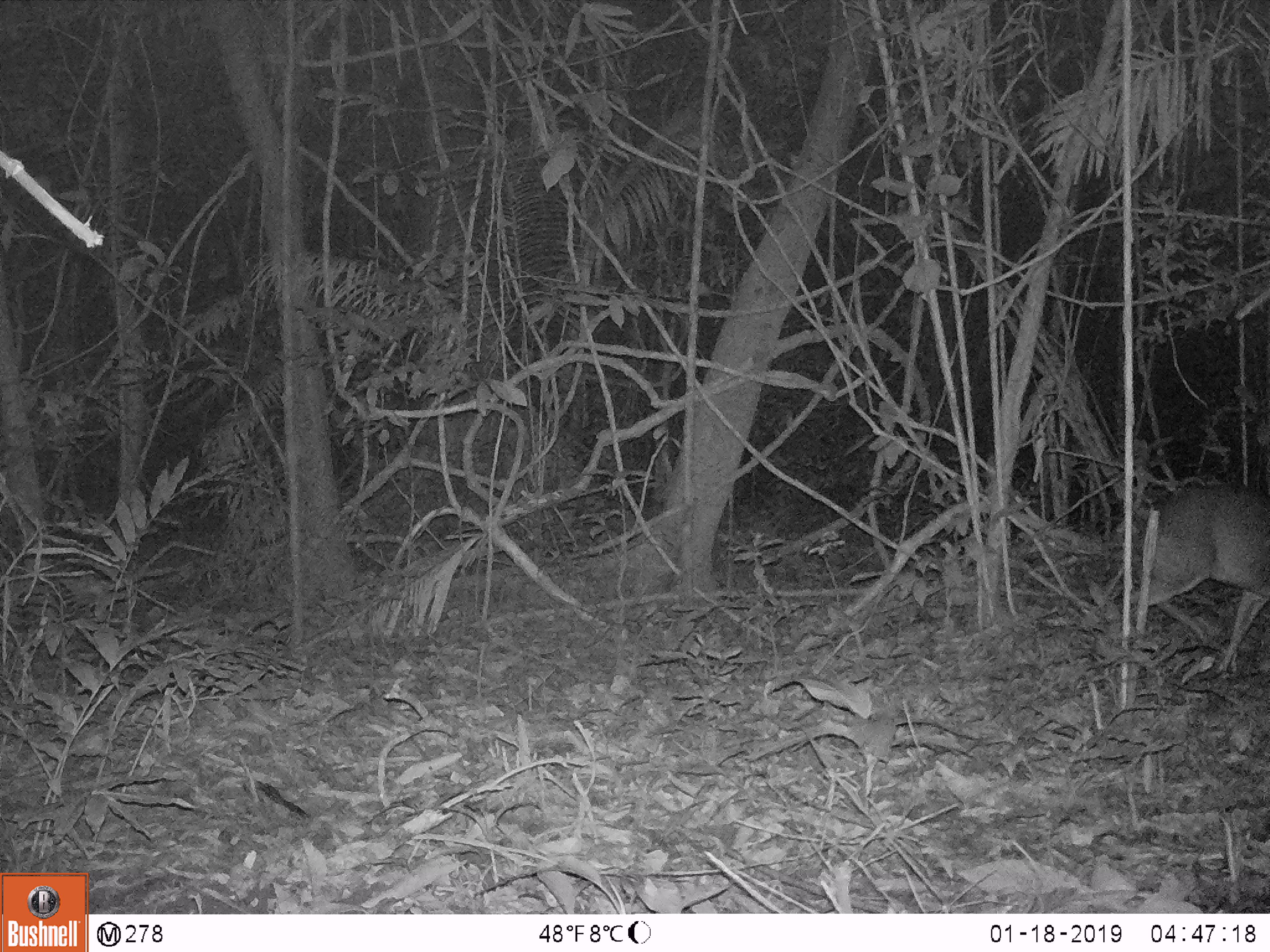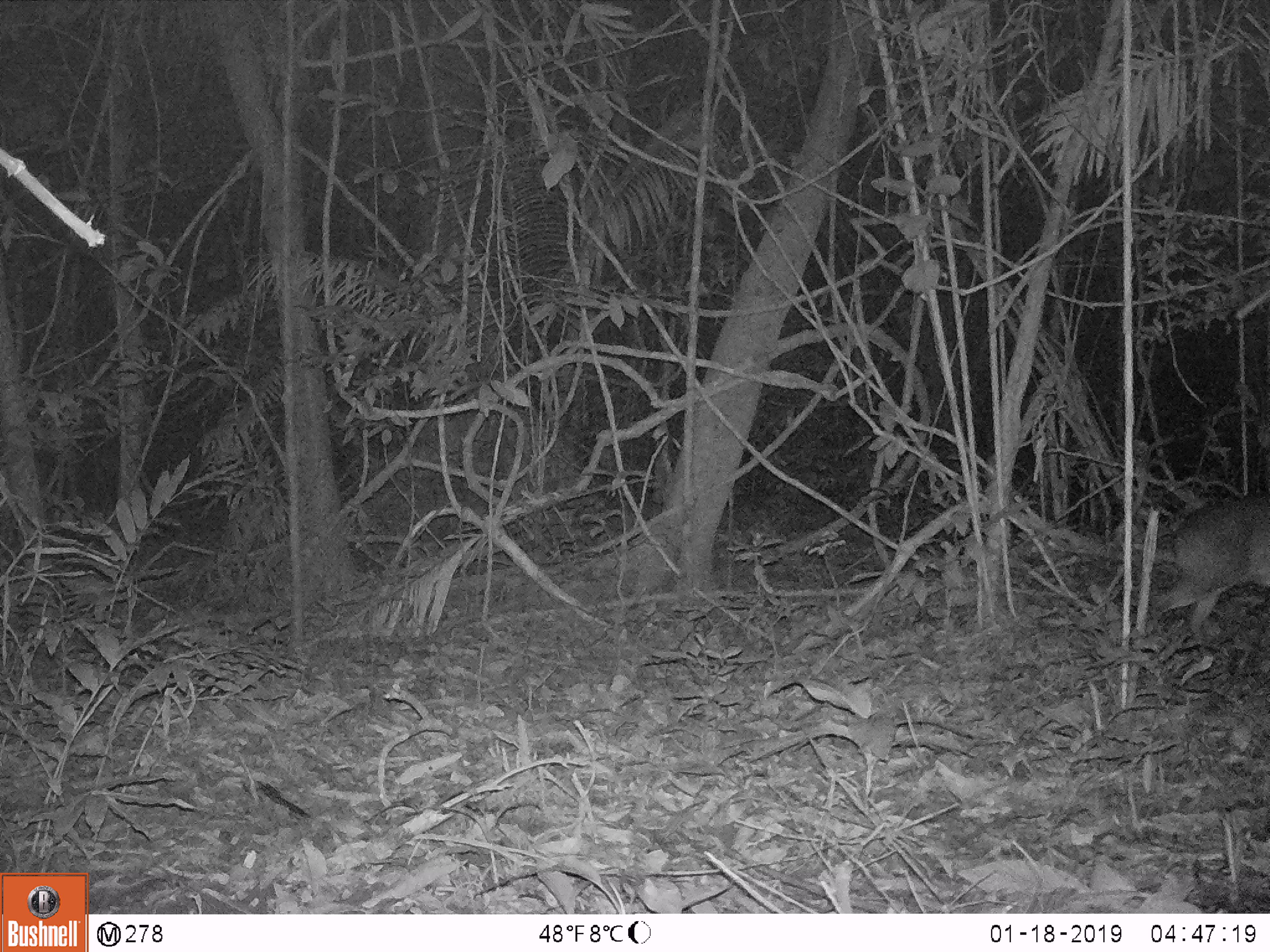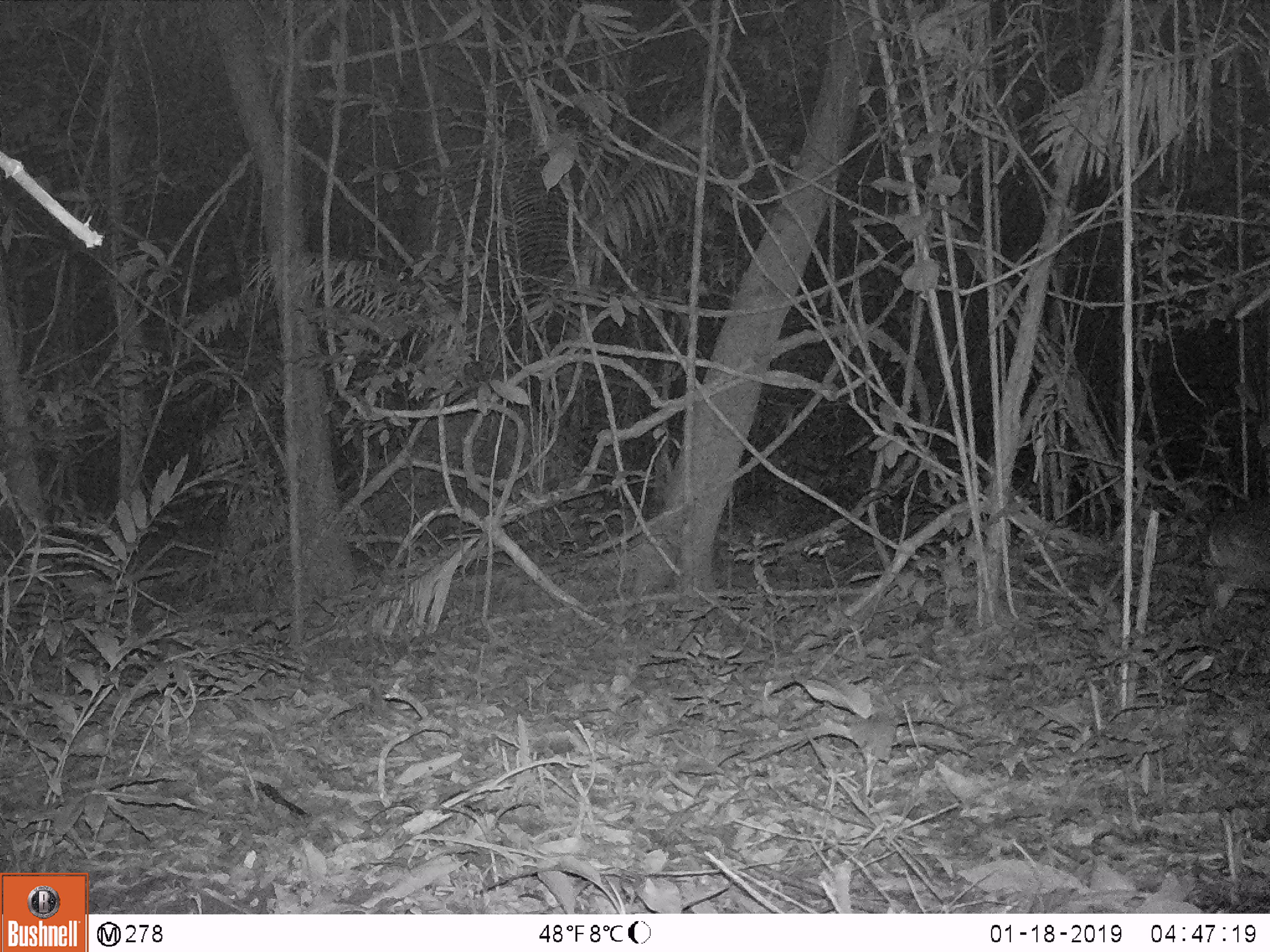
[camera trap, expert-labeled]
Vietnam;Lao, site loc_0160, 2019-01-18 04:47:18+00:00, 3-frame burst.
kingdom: Animalia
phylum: Chordata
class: Mammalia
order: Artiodactyla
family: Cervidae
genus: Muntiacus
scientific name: Muntiacus vuquangensis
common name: large-antlered muntjac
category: large antlered muntjac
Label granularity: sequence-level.